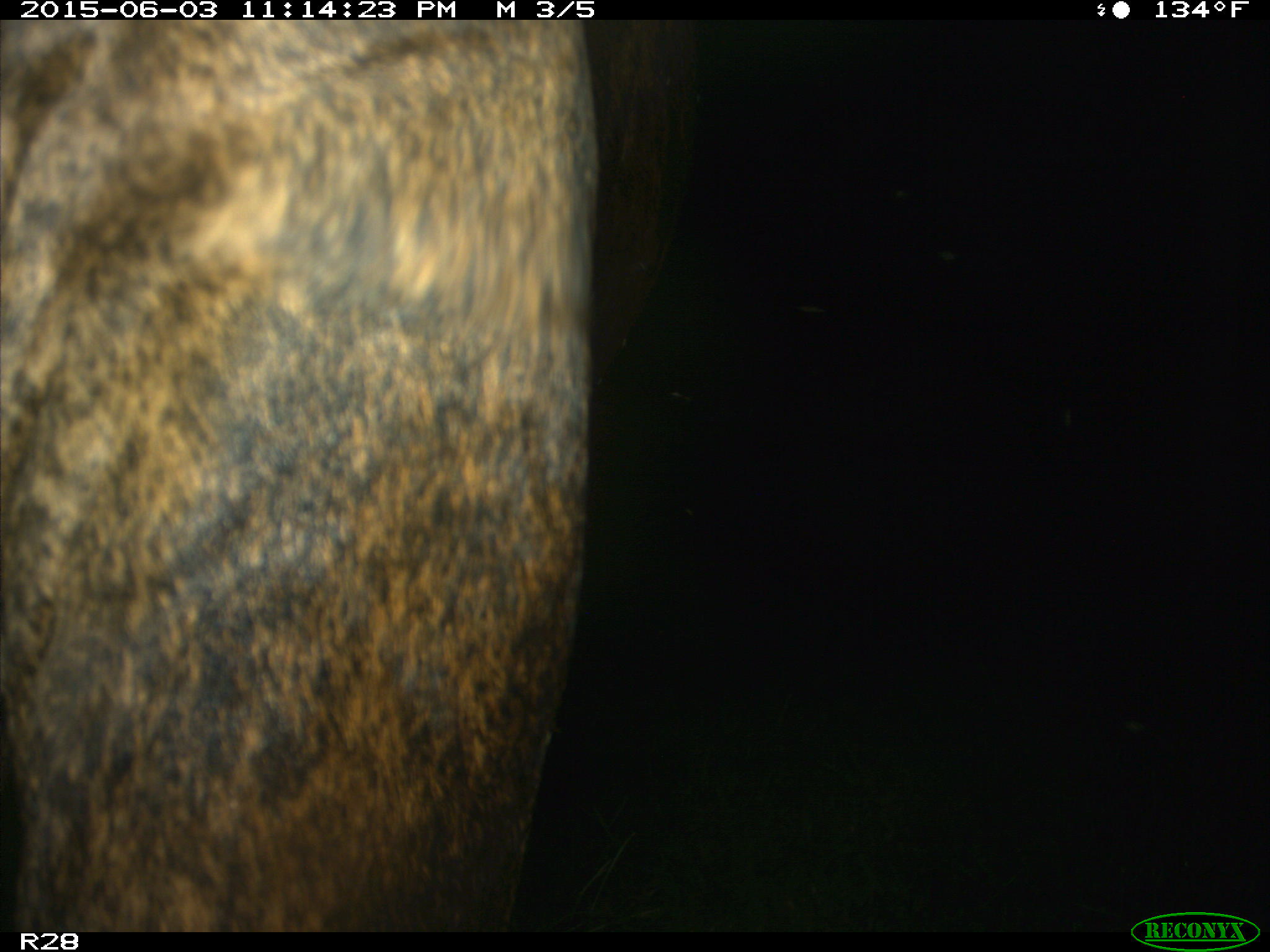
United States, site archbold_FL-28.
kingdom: Animalia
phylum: Chordata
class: Mammalia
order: Artiodactyla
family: Bovidae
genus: Bos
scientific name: Bos taurus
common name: domestic cow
Bos taurus (domestic cow).